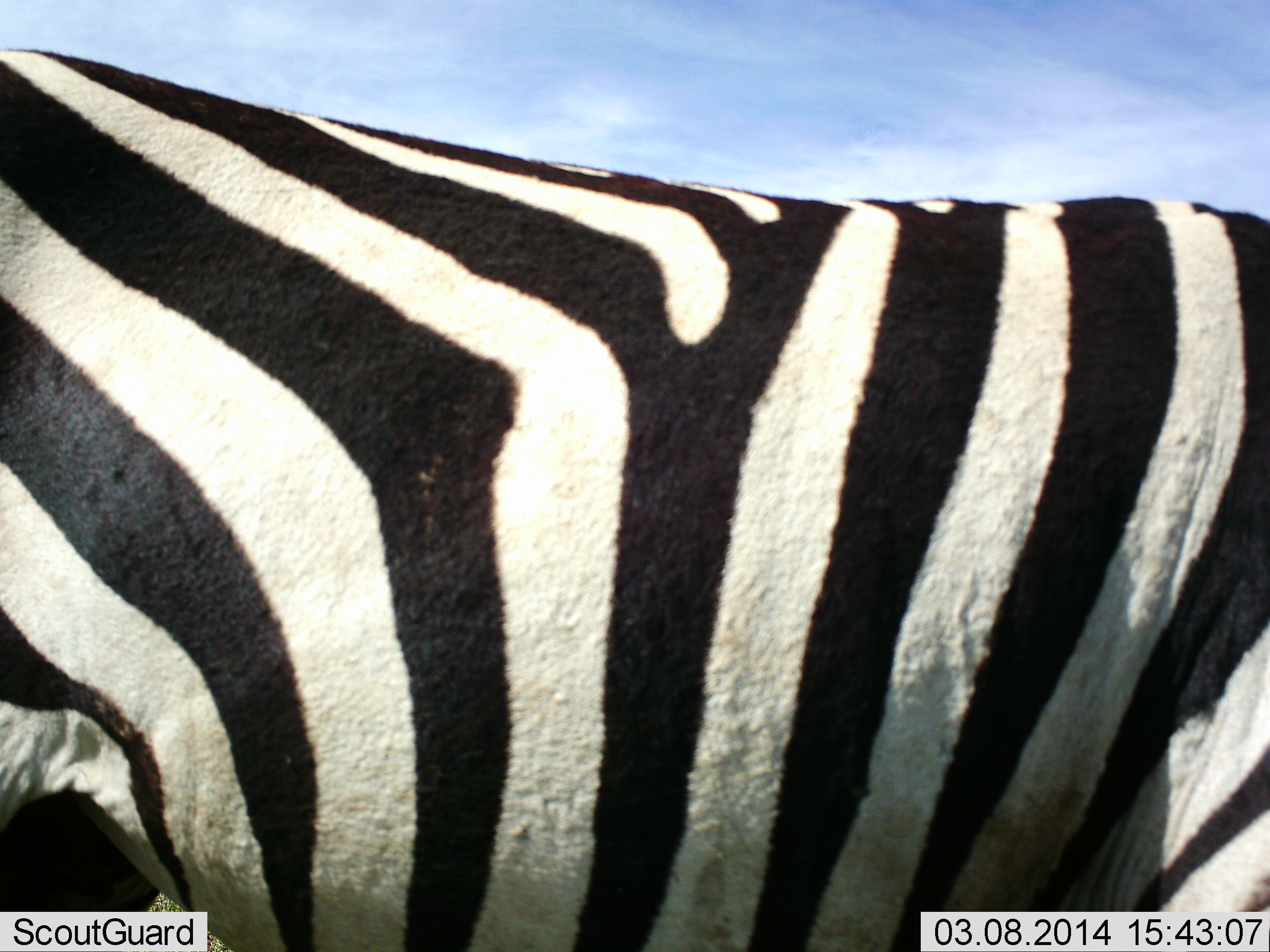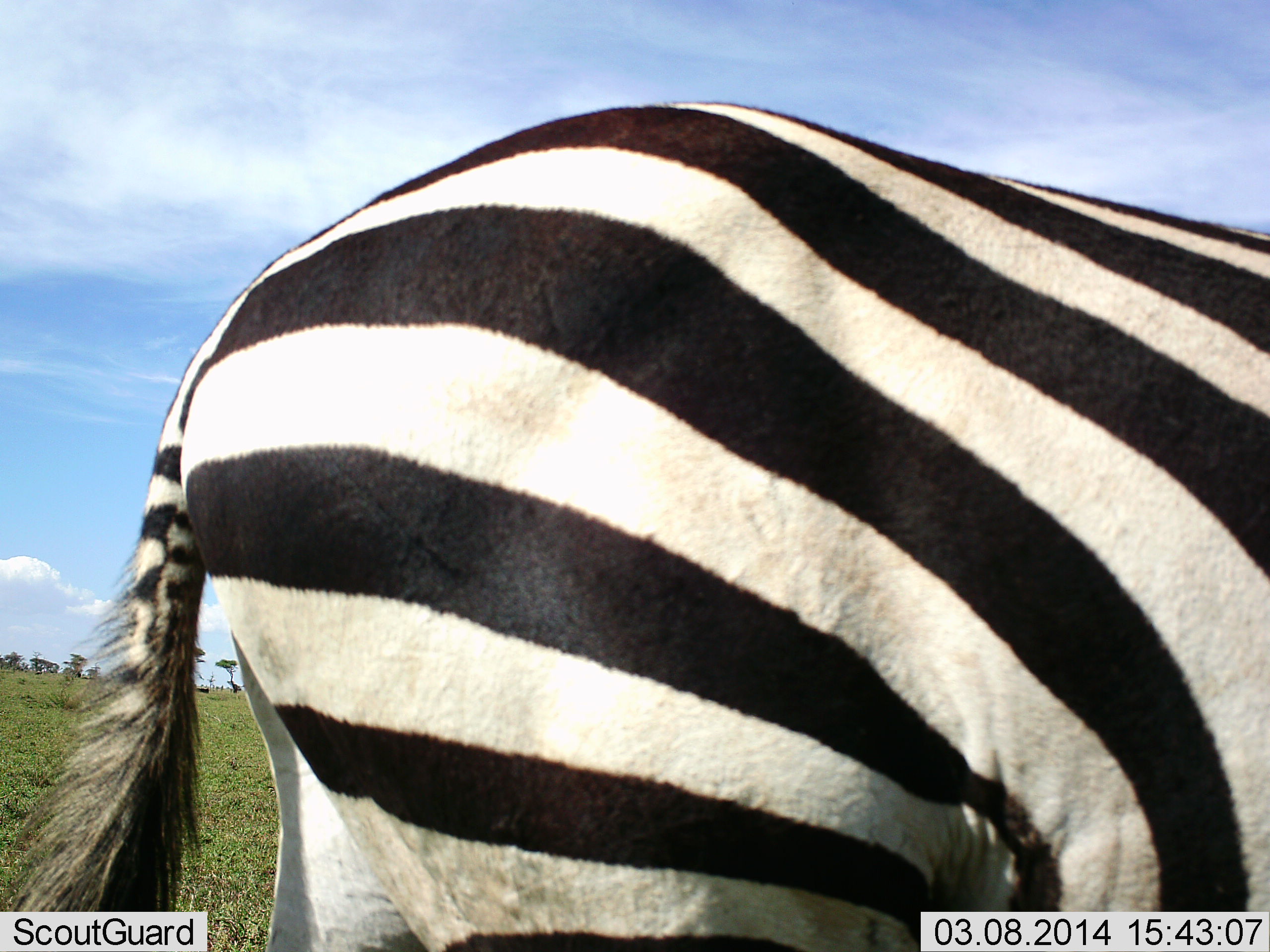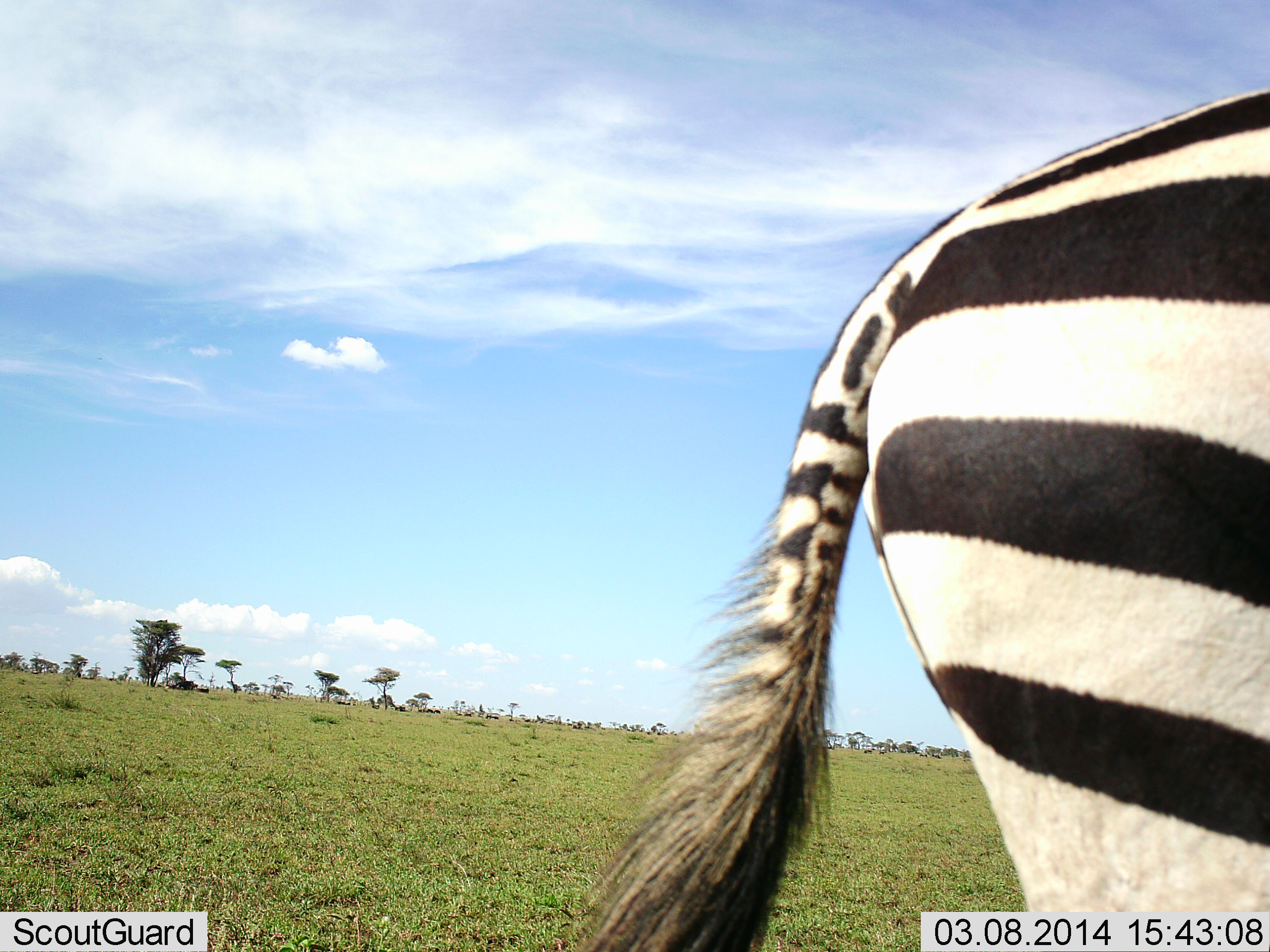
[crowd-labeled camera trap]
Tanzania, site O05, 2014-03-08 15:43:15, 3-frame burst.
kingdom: Animalia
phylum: Chordata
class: Mammalia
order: Perissodactyla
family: Equidae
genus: Equus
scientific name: Equus quagga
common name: plains zebra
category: zebra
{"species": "zebra (plains zebra) (Equus quagga)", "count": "1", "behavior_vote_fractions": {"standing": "30%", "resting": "2%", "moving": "74%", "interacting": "0%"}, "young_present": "0%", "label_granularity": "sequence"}